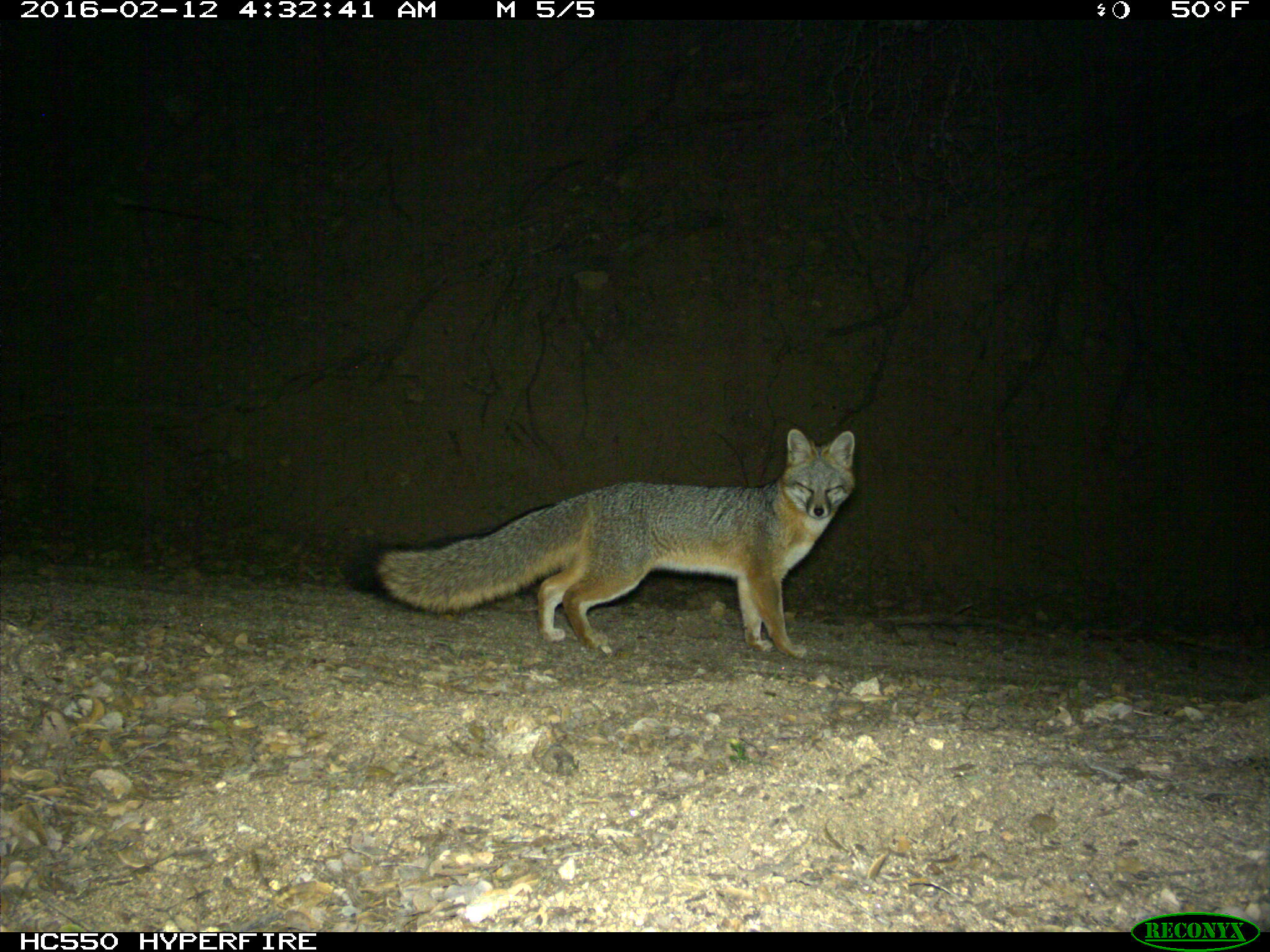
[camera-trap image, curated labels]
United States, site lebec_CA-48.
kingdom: Animalia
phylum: Chordata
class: Mammalia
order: Carnivora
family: Canidae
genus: Urocyon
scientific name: Urocyon cinereoargenteus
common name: gray fox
Urocyon cinereoargenteus (gray fox).